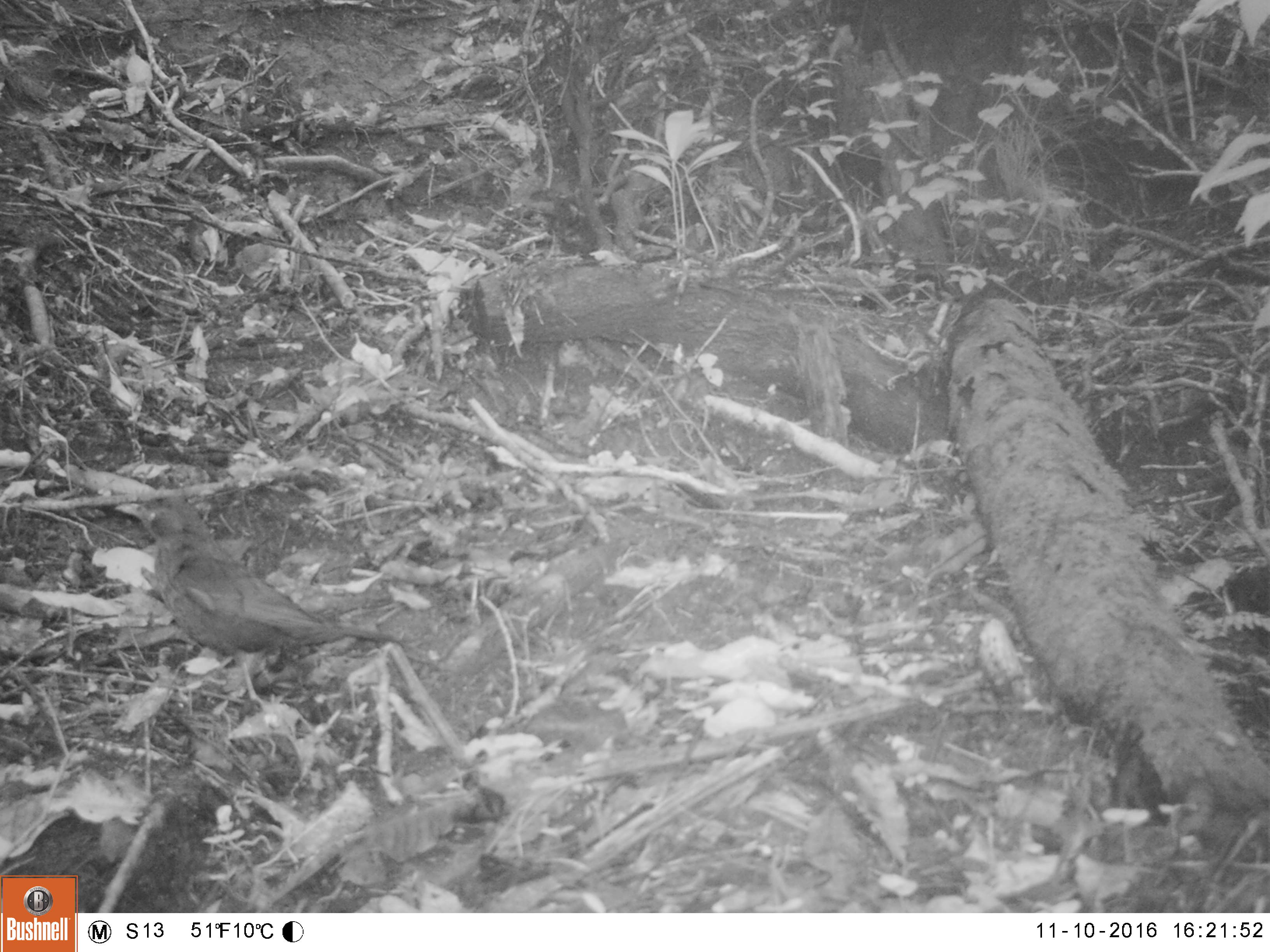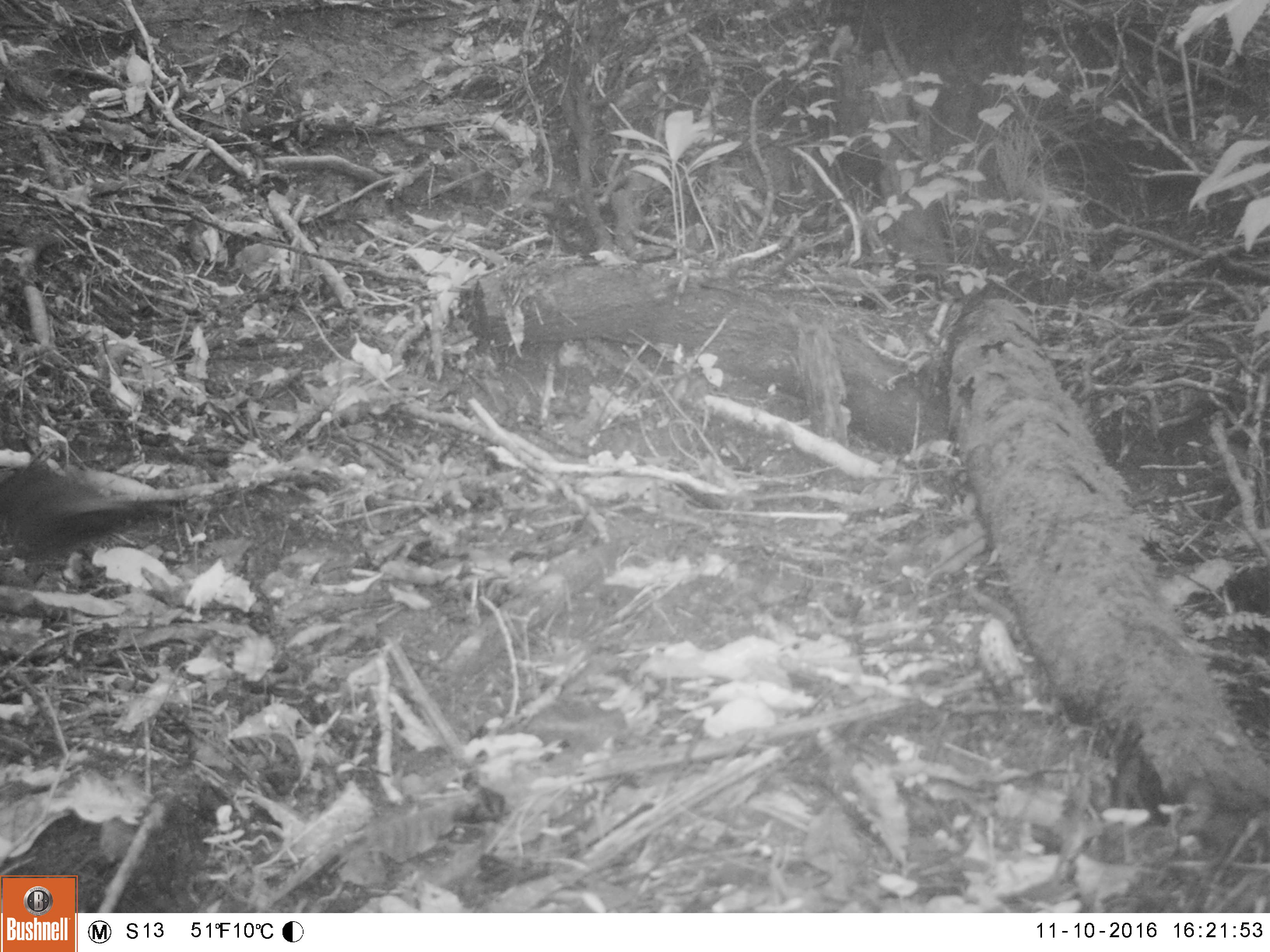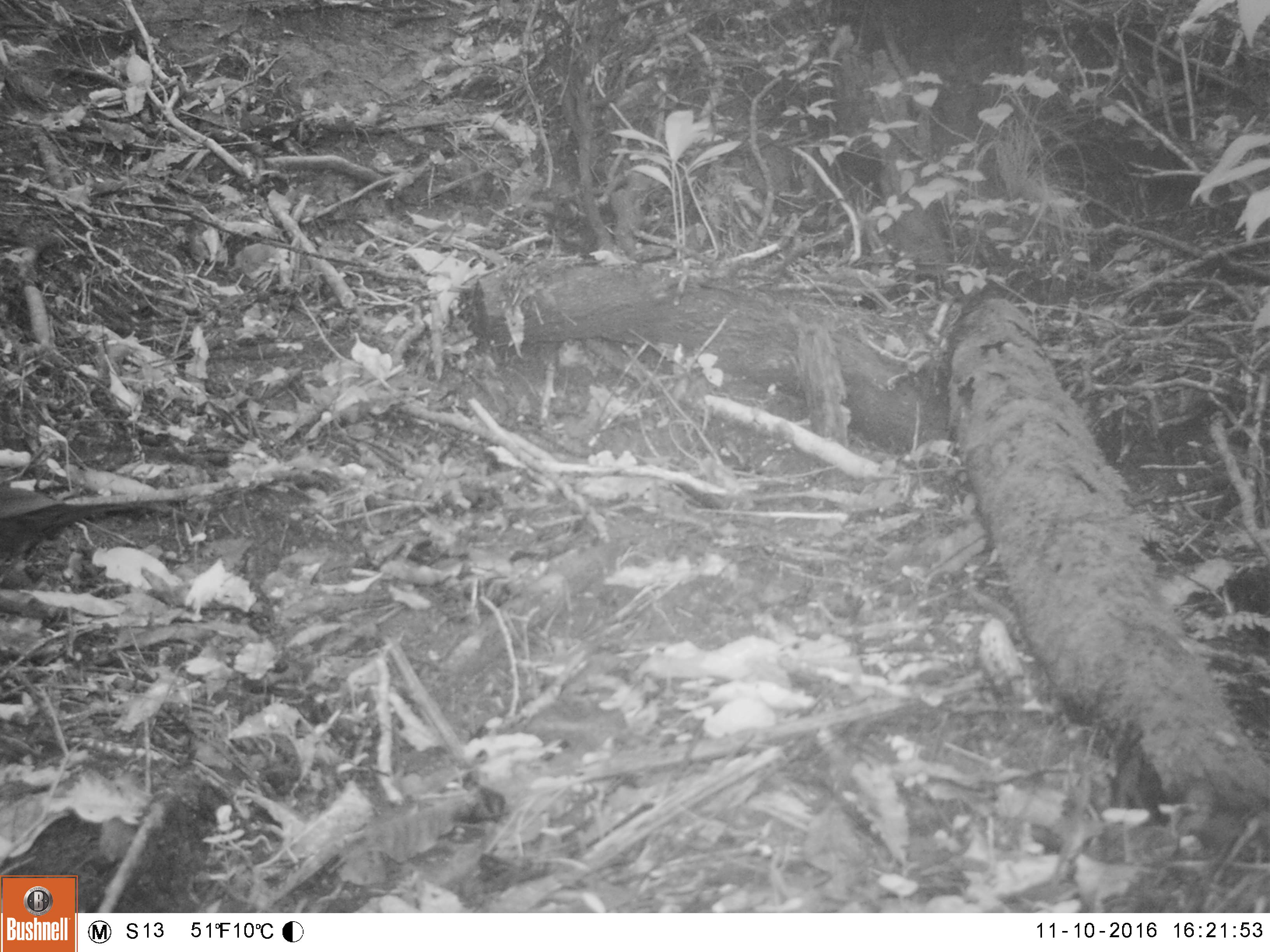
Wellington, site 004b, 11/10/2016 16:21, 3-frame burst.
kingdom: Animalia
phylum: Chordata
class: Aves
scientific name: Aves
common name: bird